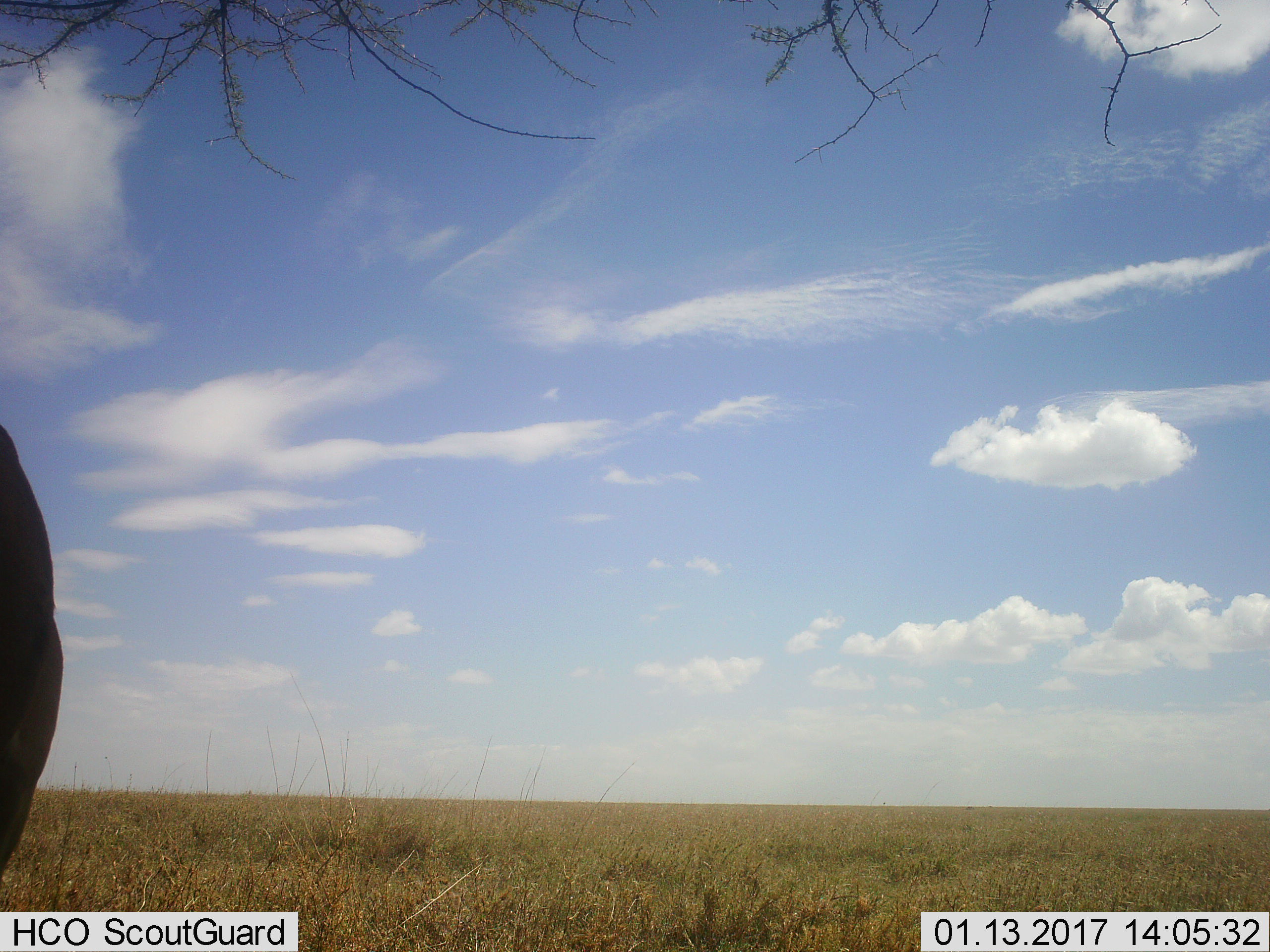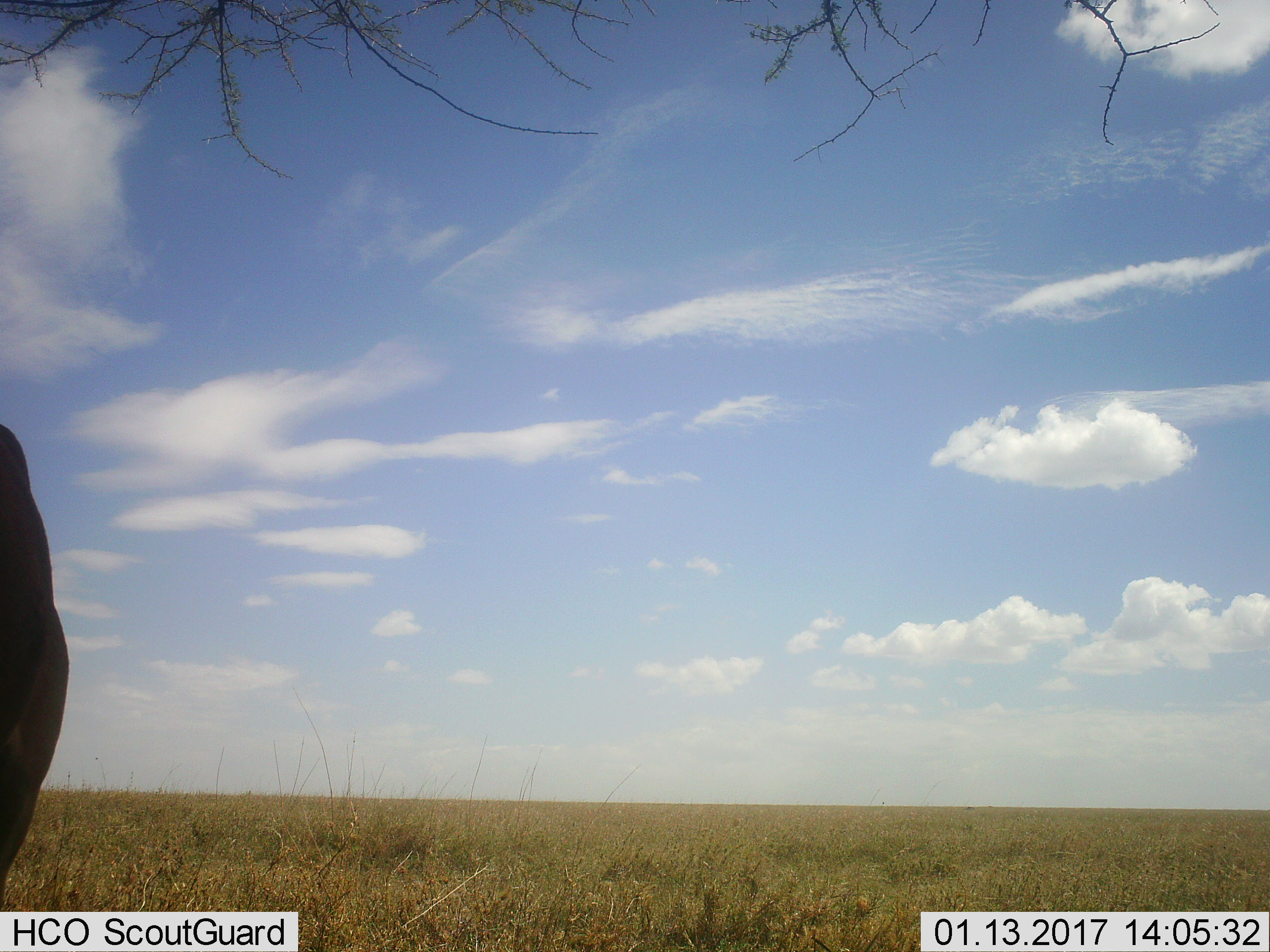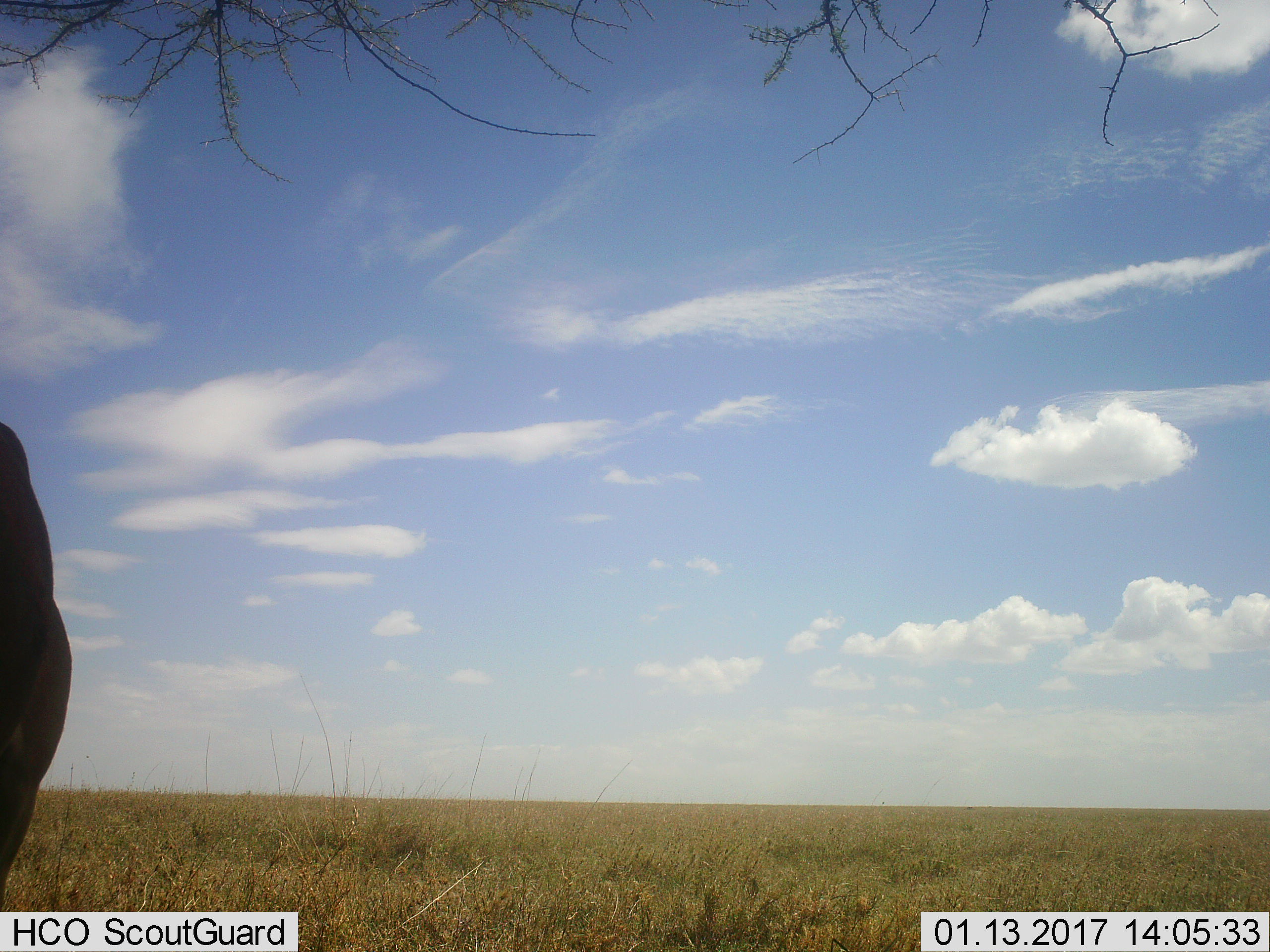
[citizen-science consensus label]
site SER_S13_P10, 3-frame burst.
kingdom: Animalia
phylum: Chordata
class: Mammalia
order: Artiodactyla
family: Bovidae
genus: Connochaetes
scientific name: Connochaetes taurinus taurinus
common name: blue wildebeest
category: wildebeestblue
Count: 1.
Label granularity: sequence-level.